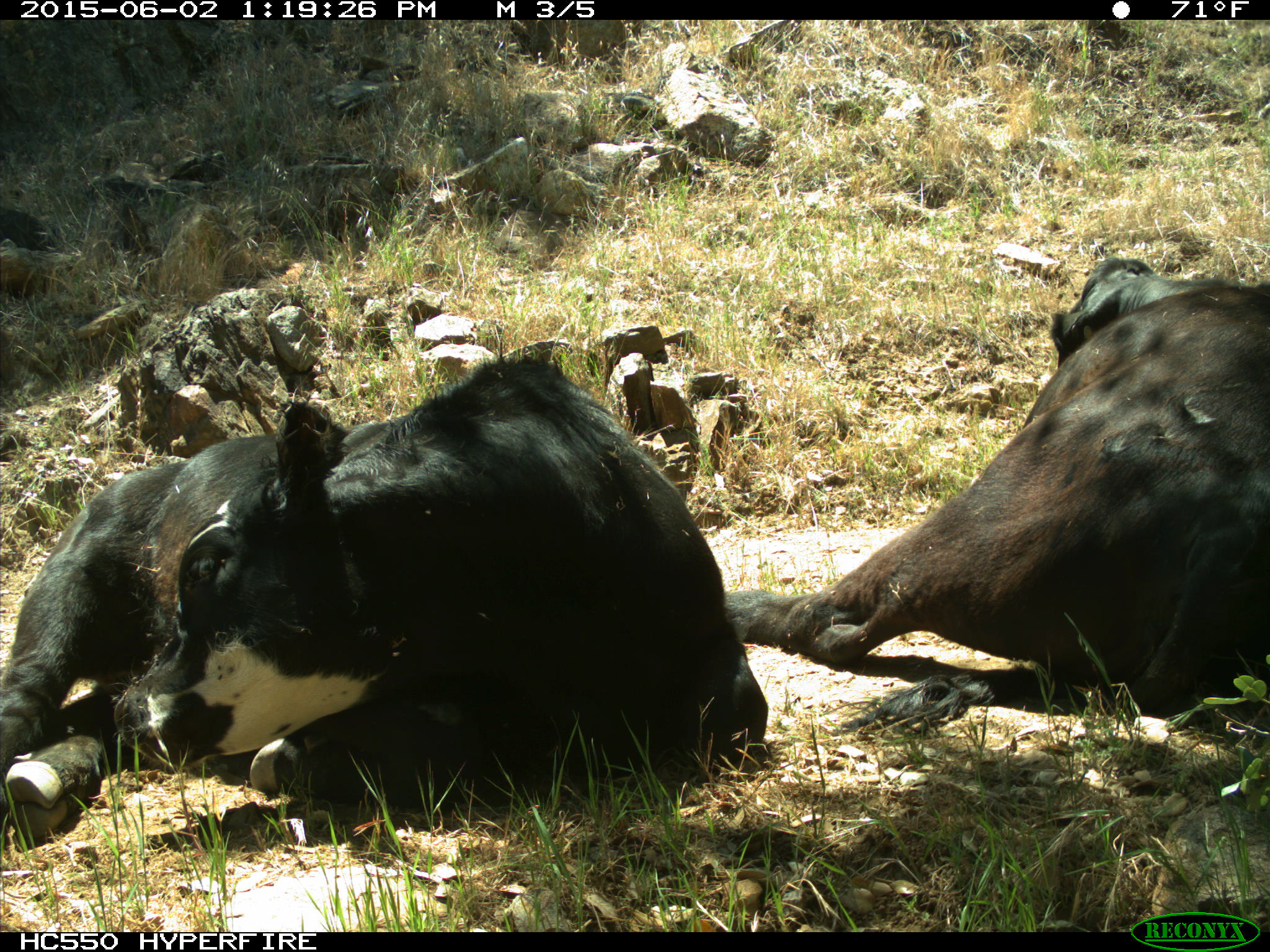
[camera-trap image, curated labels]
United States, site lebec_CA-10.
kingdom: Animalia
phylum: Chordata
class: Mammalia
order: Artiodactyla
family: Bovidae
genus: Bos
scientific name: Bos taurus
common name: domestic cow